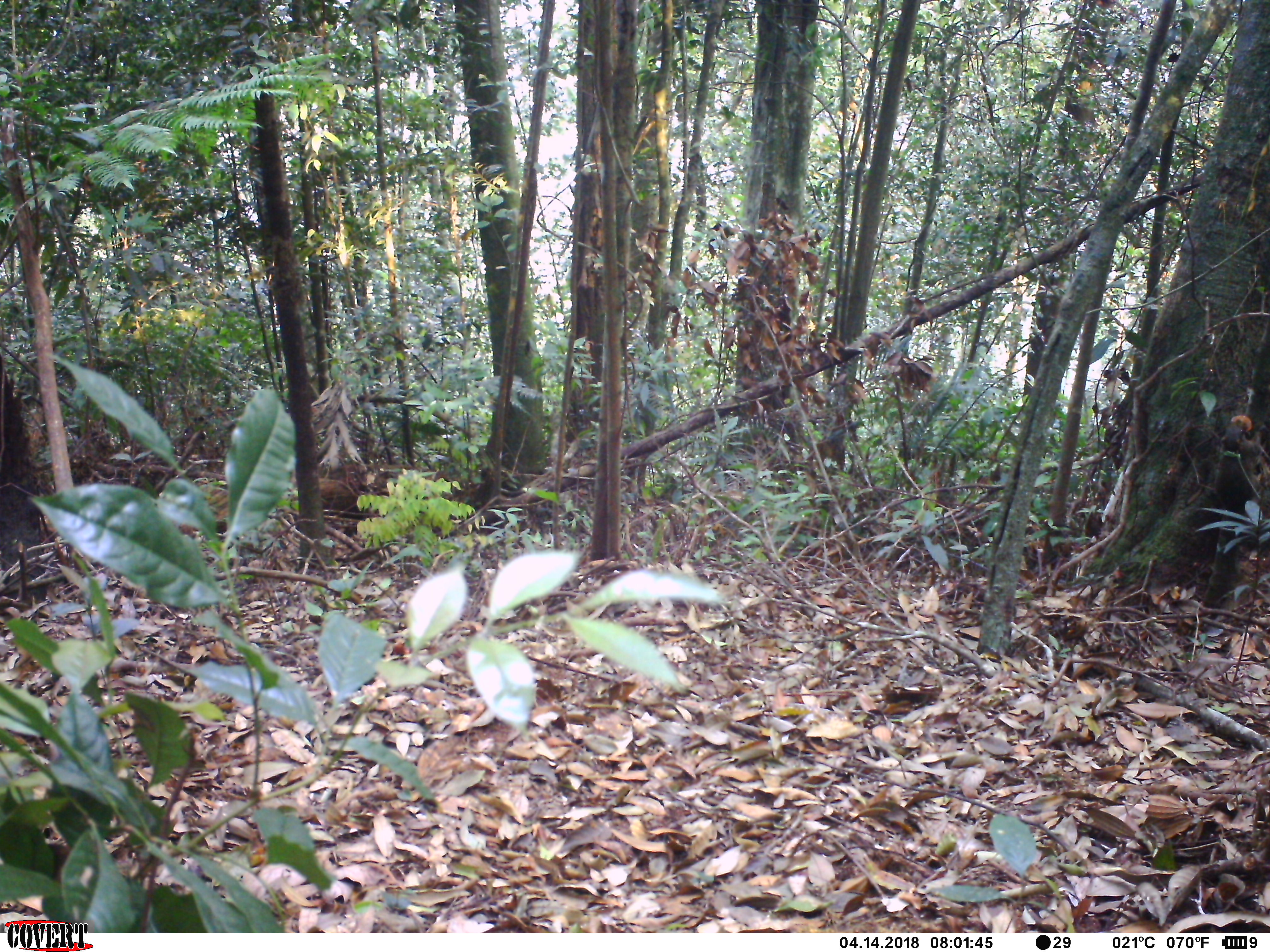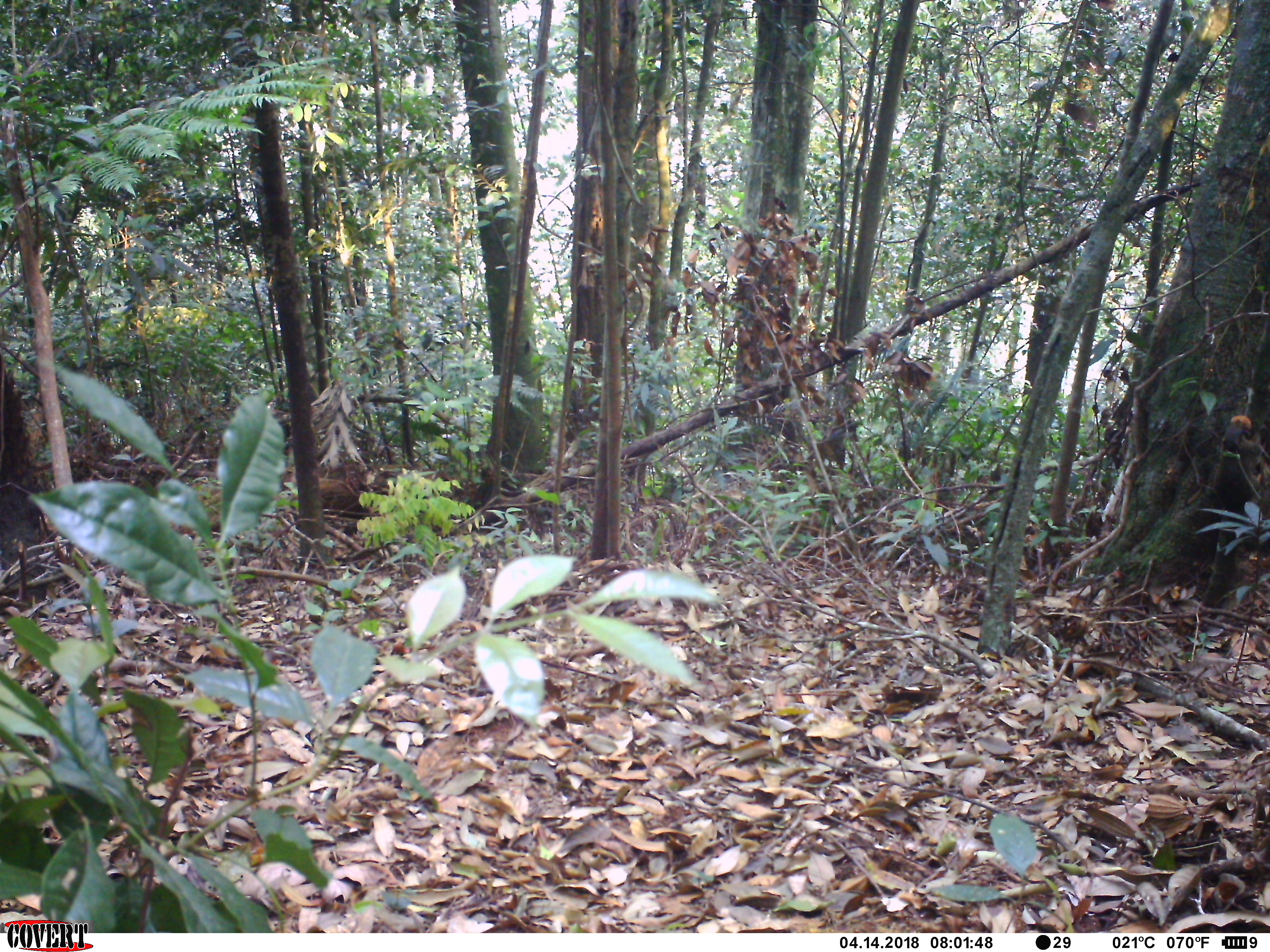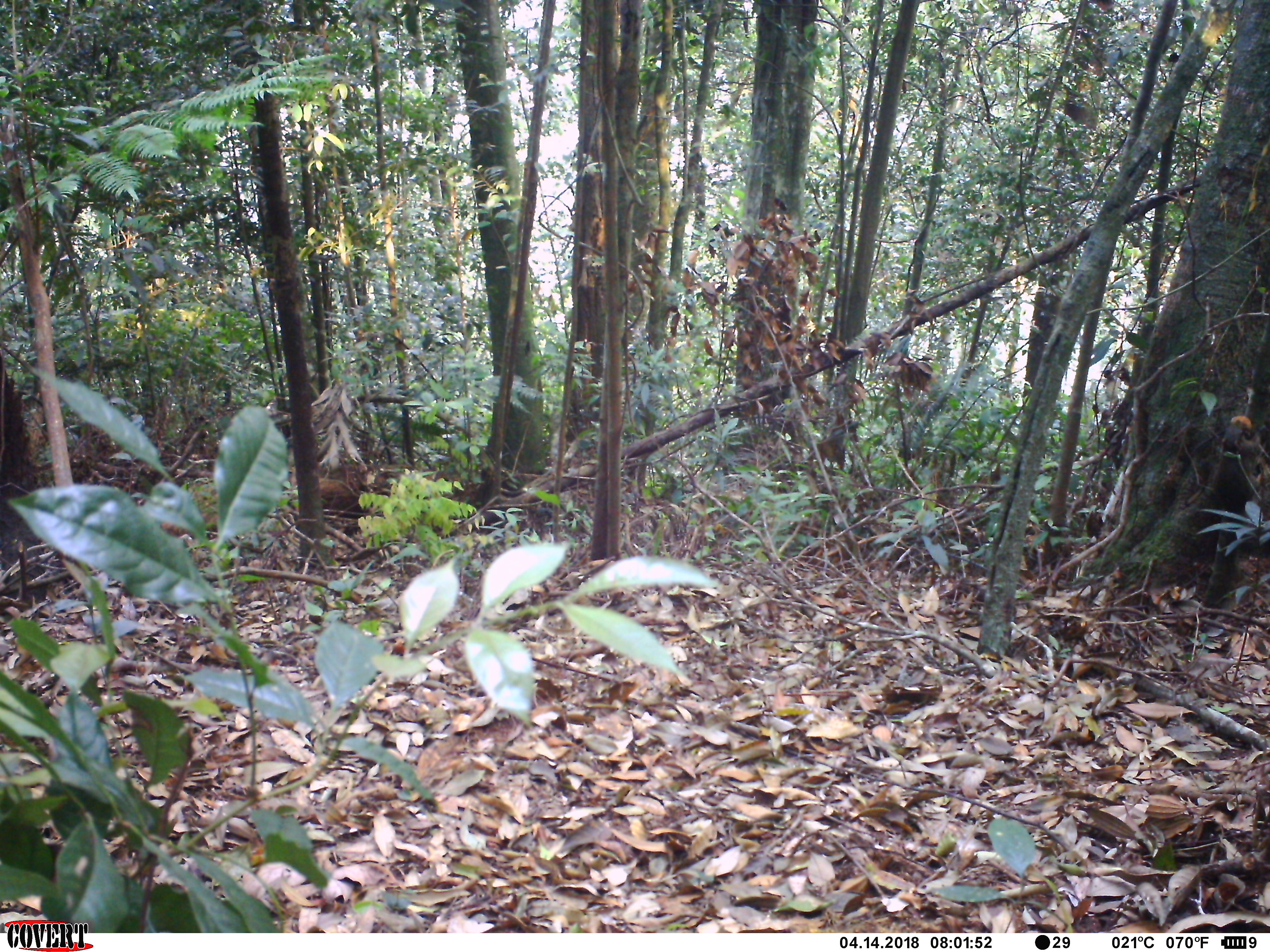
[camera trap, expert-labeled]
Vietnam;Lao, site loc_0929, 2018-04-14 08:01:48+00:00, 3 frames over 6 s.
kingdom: Animalia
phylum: Chordata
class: Mammalia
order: Rodentia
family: Sciuridae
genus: Sciurus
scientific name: Sciurus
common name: squirrel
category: unidentified squirrel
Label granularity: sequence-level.